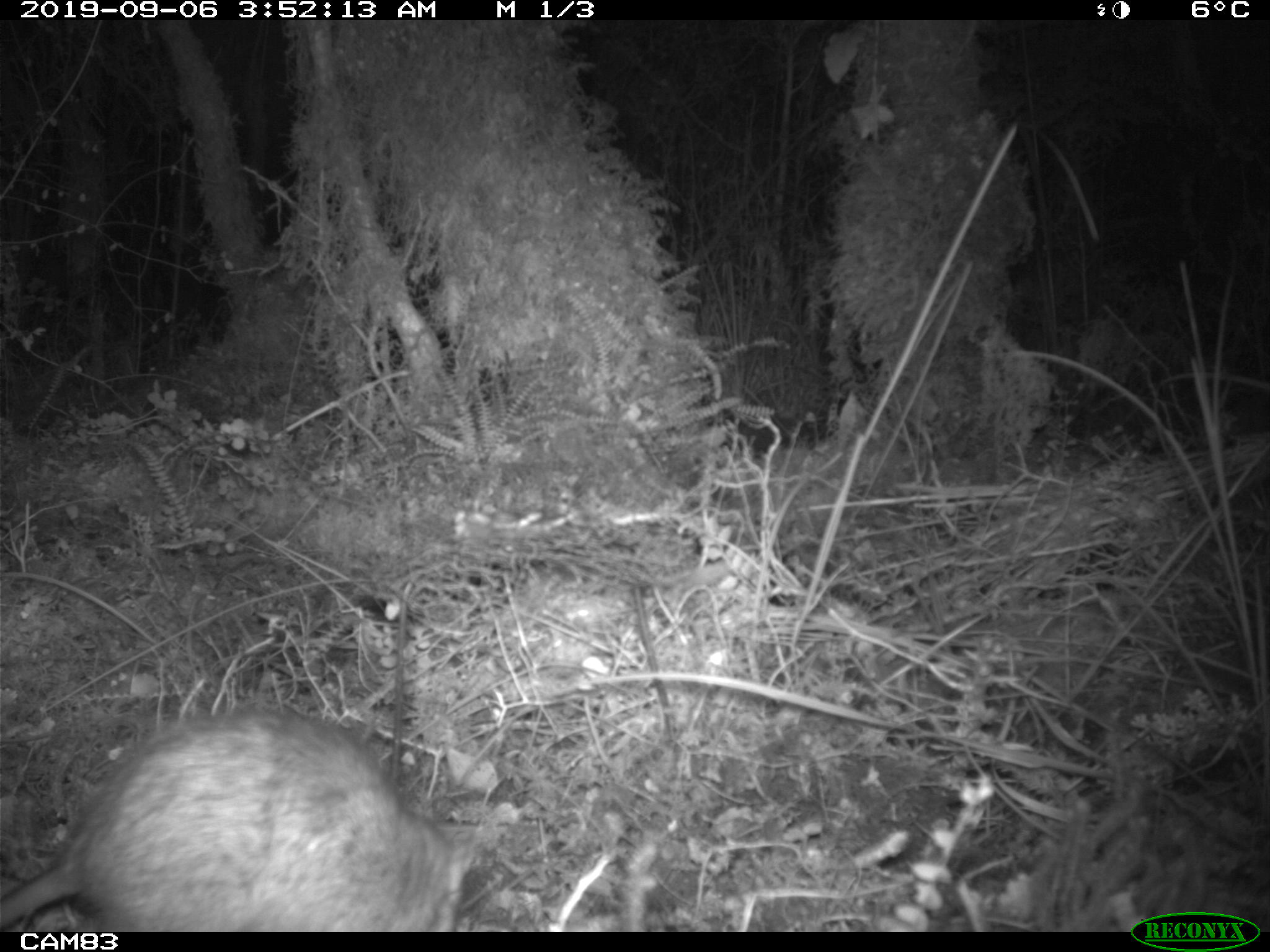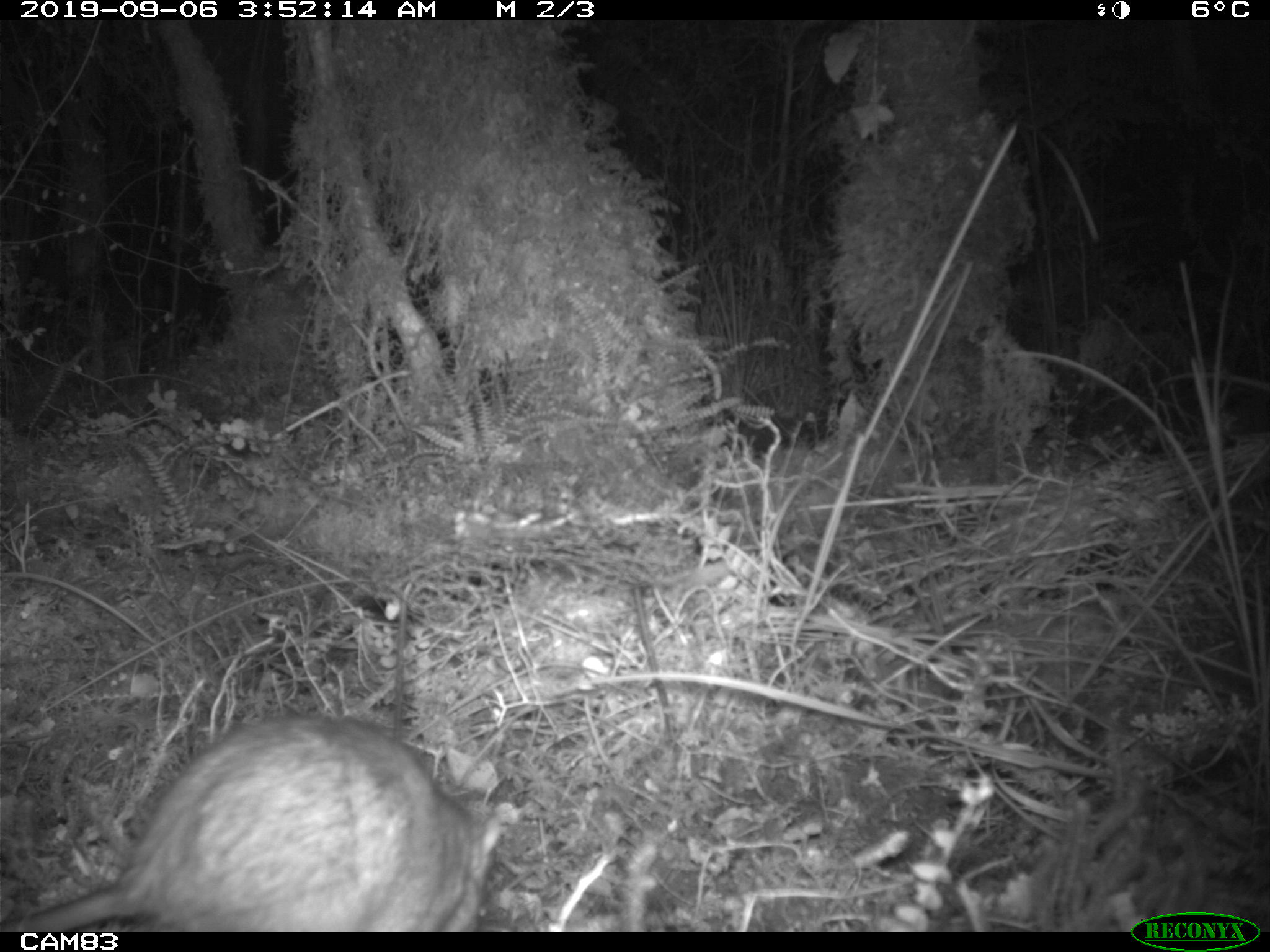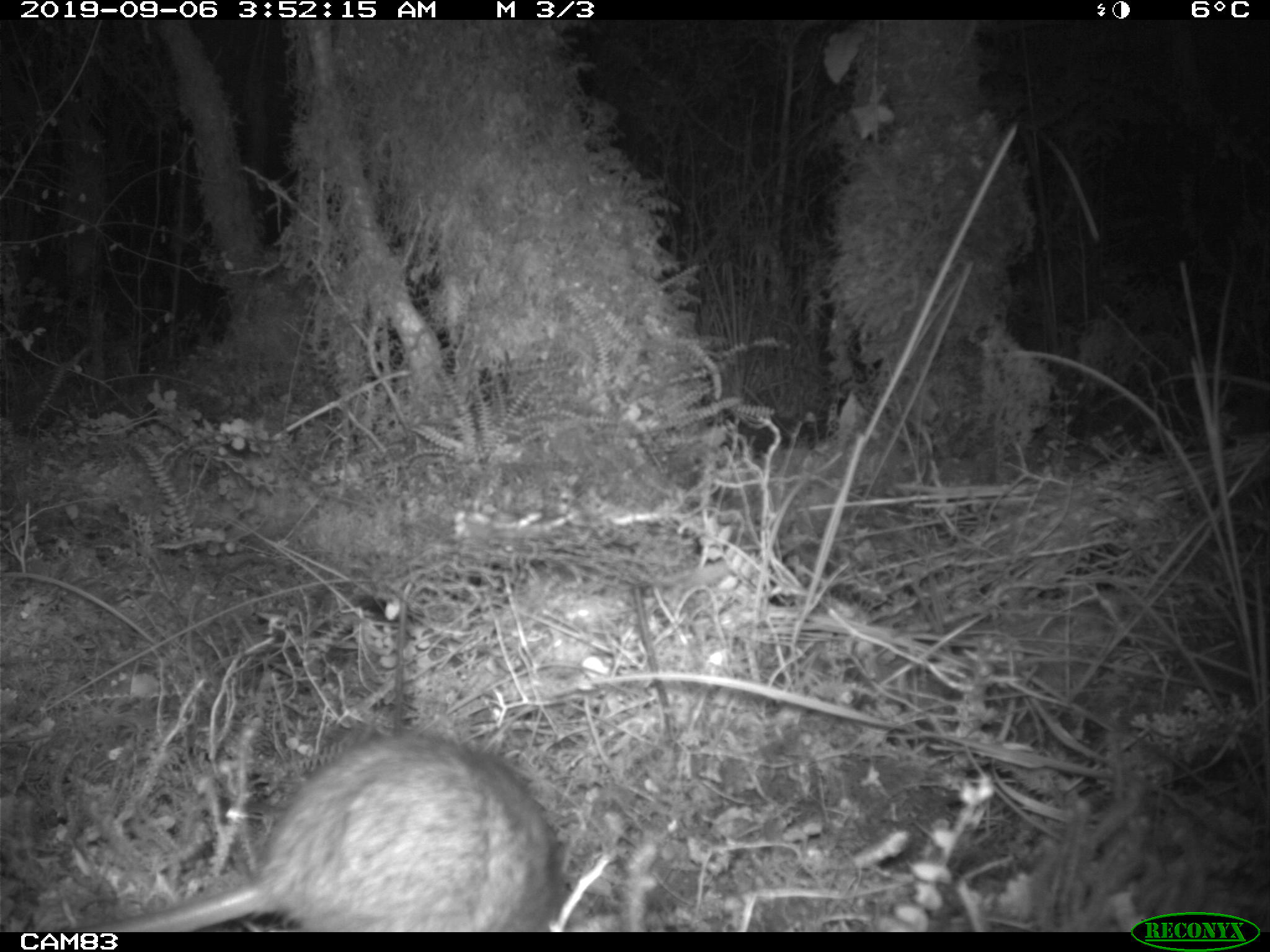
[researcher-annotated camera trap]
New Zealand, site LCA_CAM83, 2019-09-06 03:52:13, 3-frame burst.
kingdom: Animalia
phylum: Chordata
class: Mammalia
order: Rodentia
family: Muridae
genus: Rattus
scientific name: Rattus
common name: rat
Rat (Rattus).